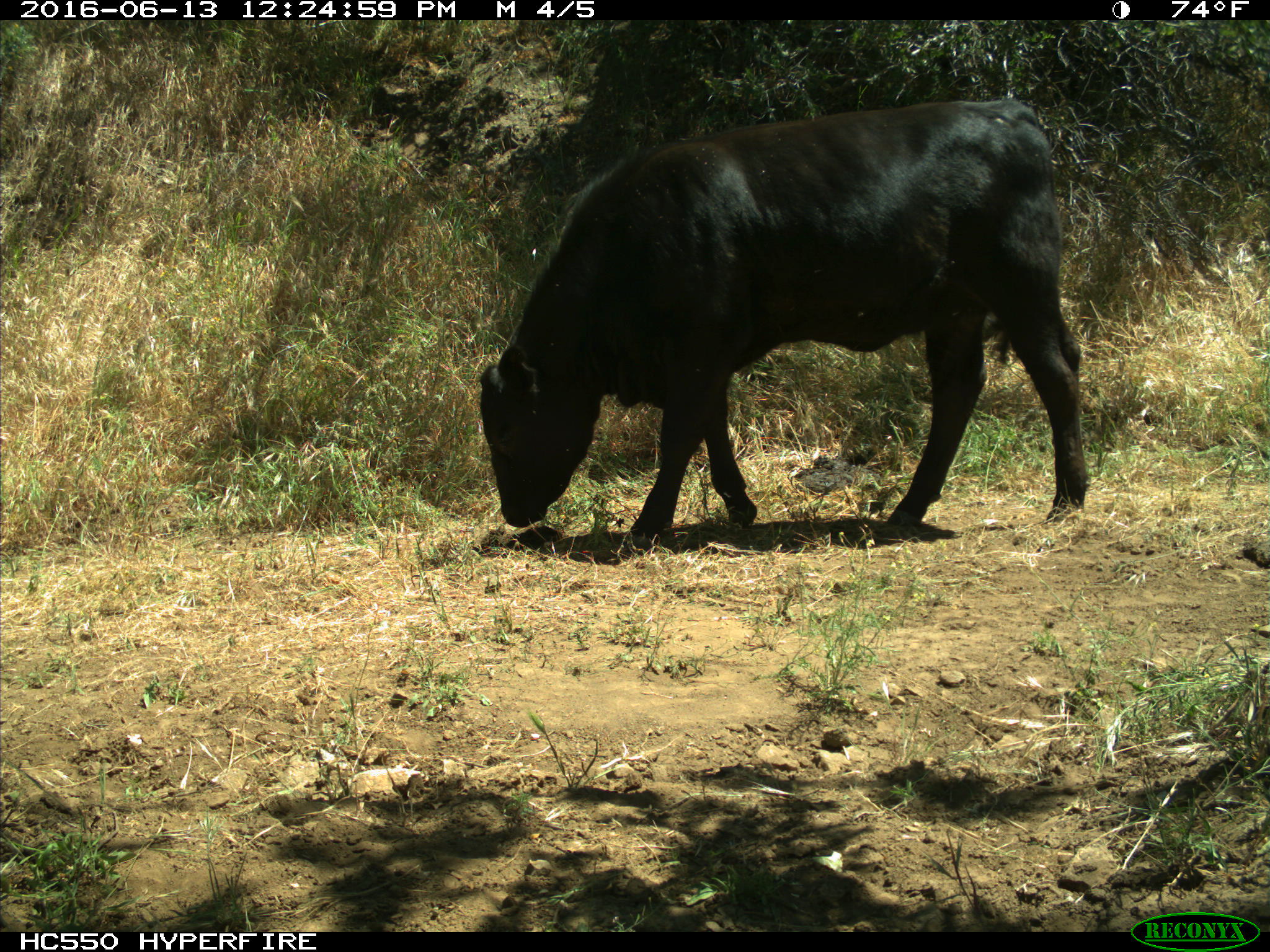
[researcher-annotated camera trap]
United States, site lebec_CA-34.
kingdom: Animalia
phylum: Chordata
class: Mammalia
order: Artiodactyla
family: Bovidae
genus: Bos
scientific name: Bos taurus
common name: domestic cow